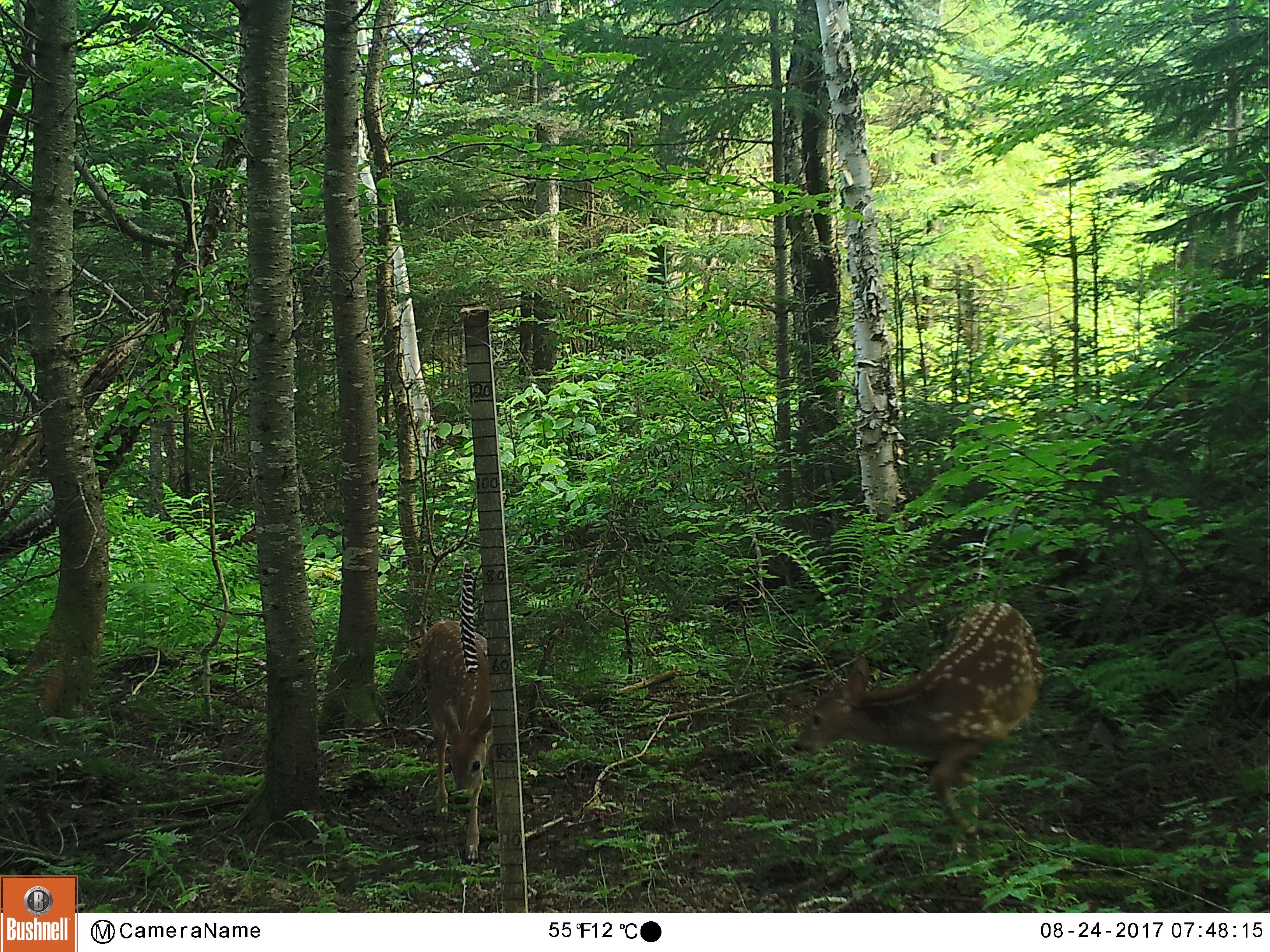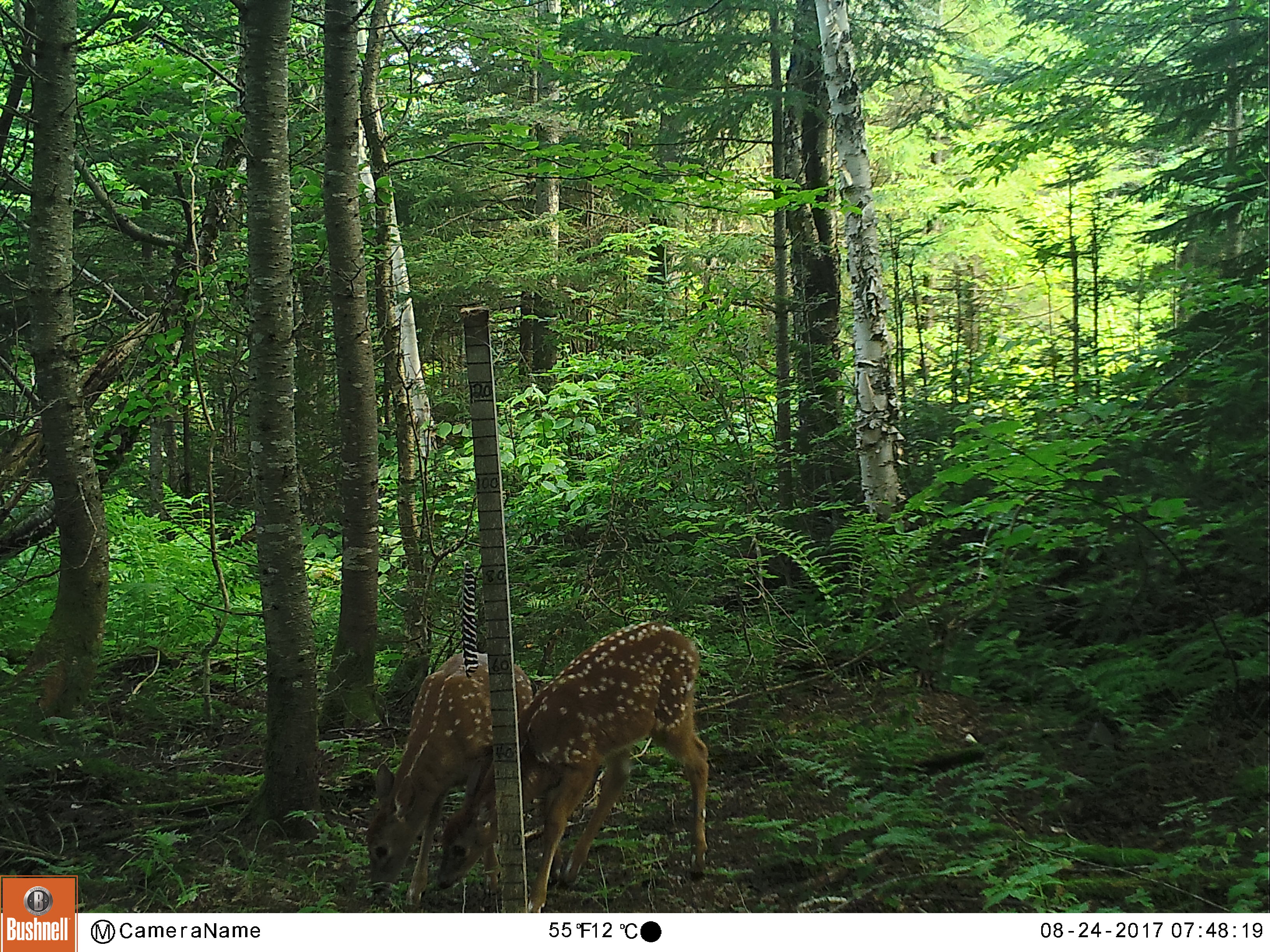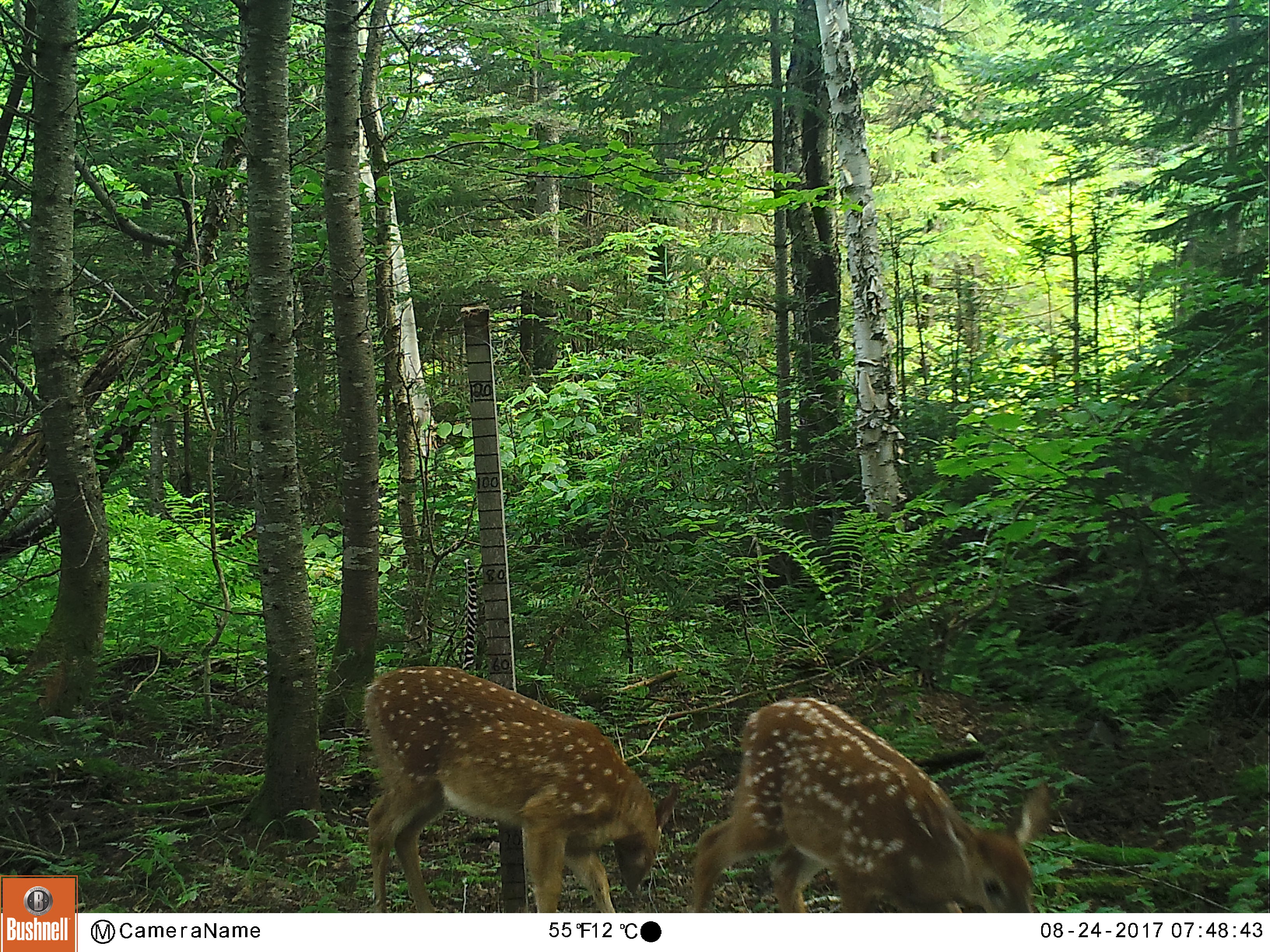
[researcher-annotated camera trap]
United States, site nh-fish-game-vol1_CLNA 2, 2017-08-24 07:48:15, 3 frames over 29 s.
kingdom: Animalia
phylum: Chordata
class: Mammalia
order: Artiodactyla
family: Cervidae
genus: Odocoileus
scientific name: Odocoileus virginianus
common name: white-tailed deer